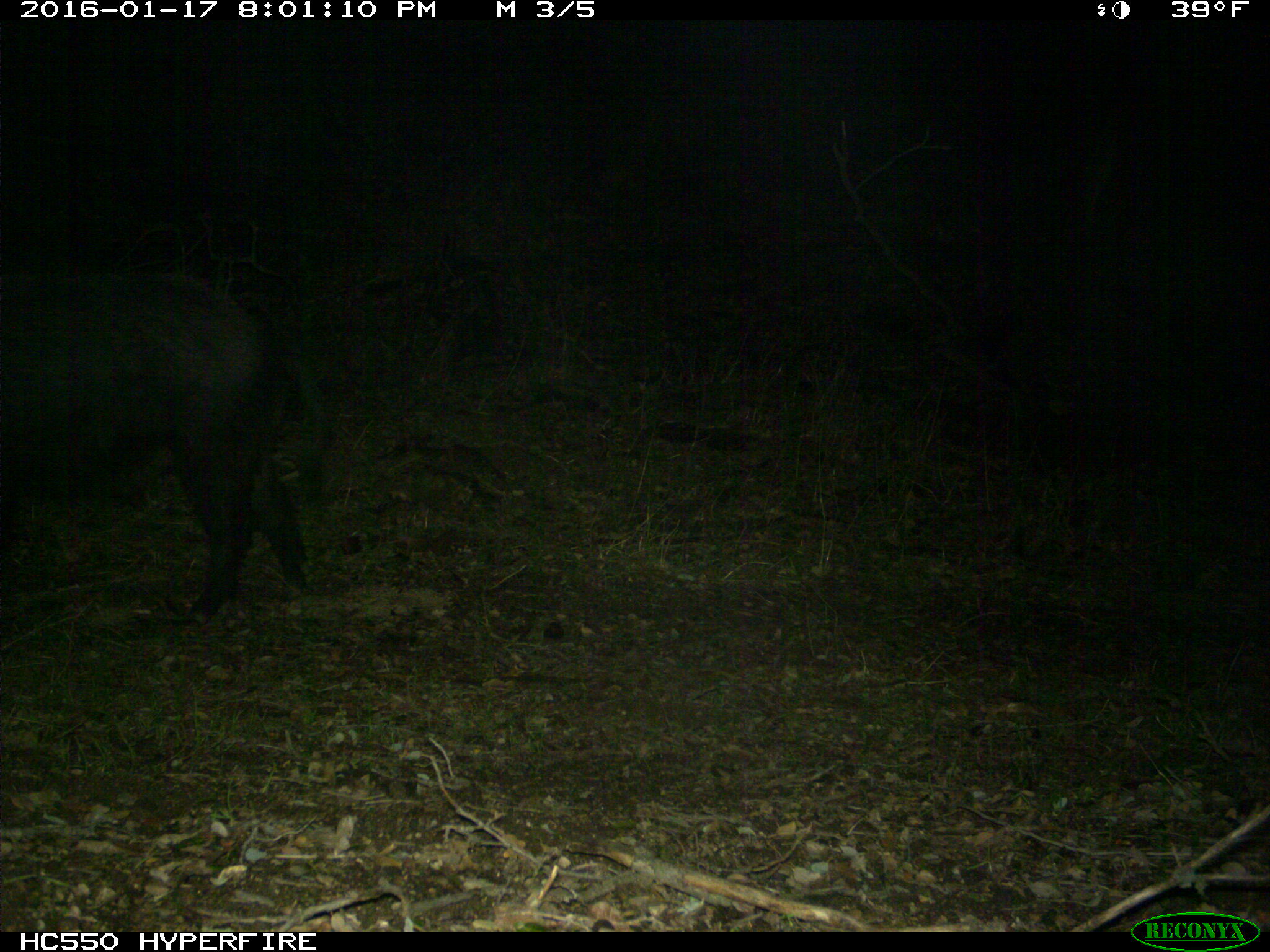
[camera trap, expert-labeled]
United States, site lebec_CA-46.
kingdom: Animalia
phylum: Chordata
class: Mammalia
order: Artiodactyla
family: Suidae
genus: Sus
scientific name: Sus scrofa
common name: wild boar